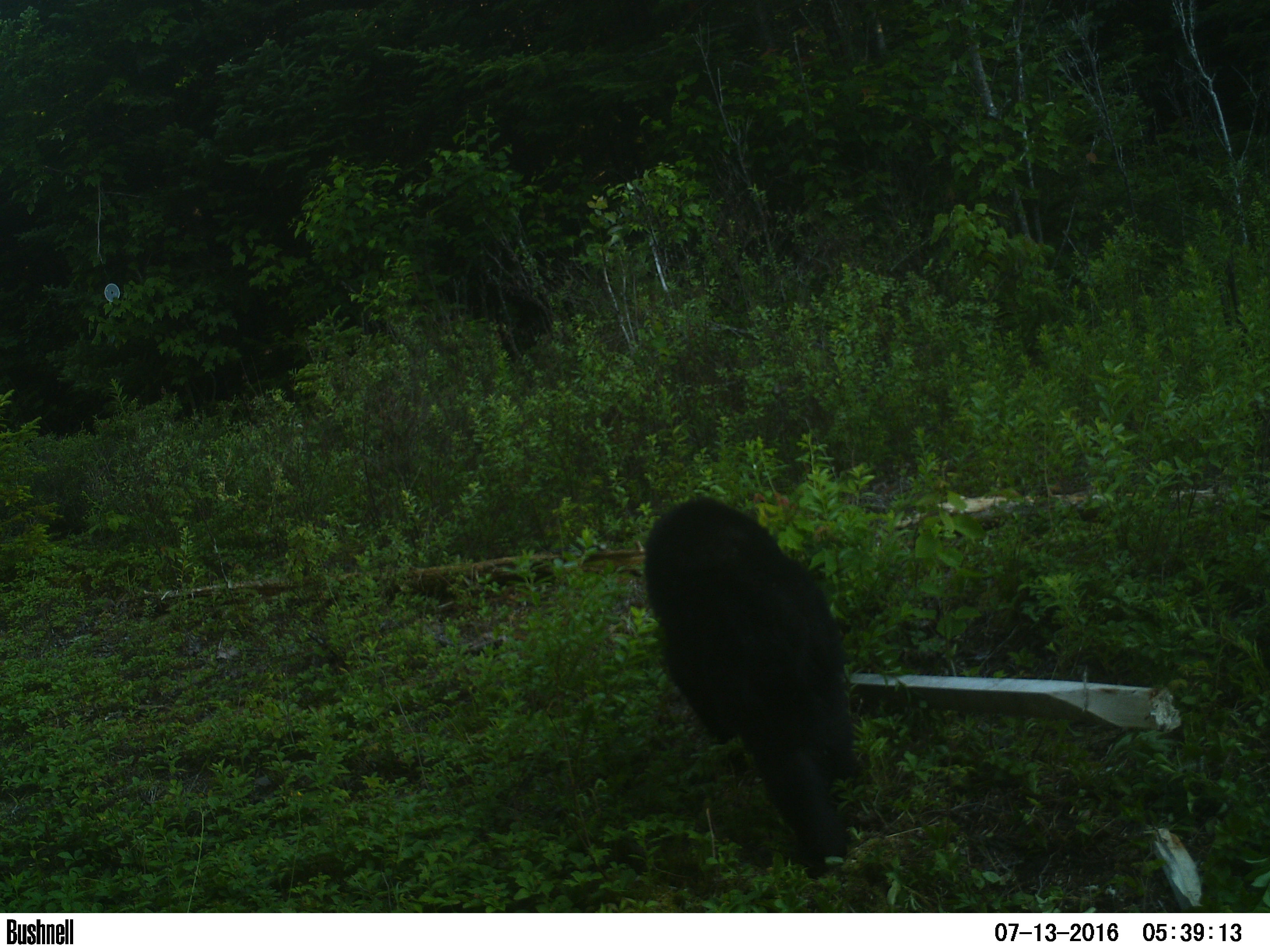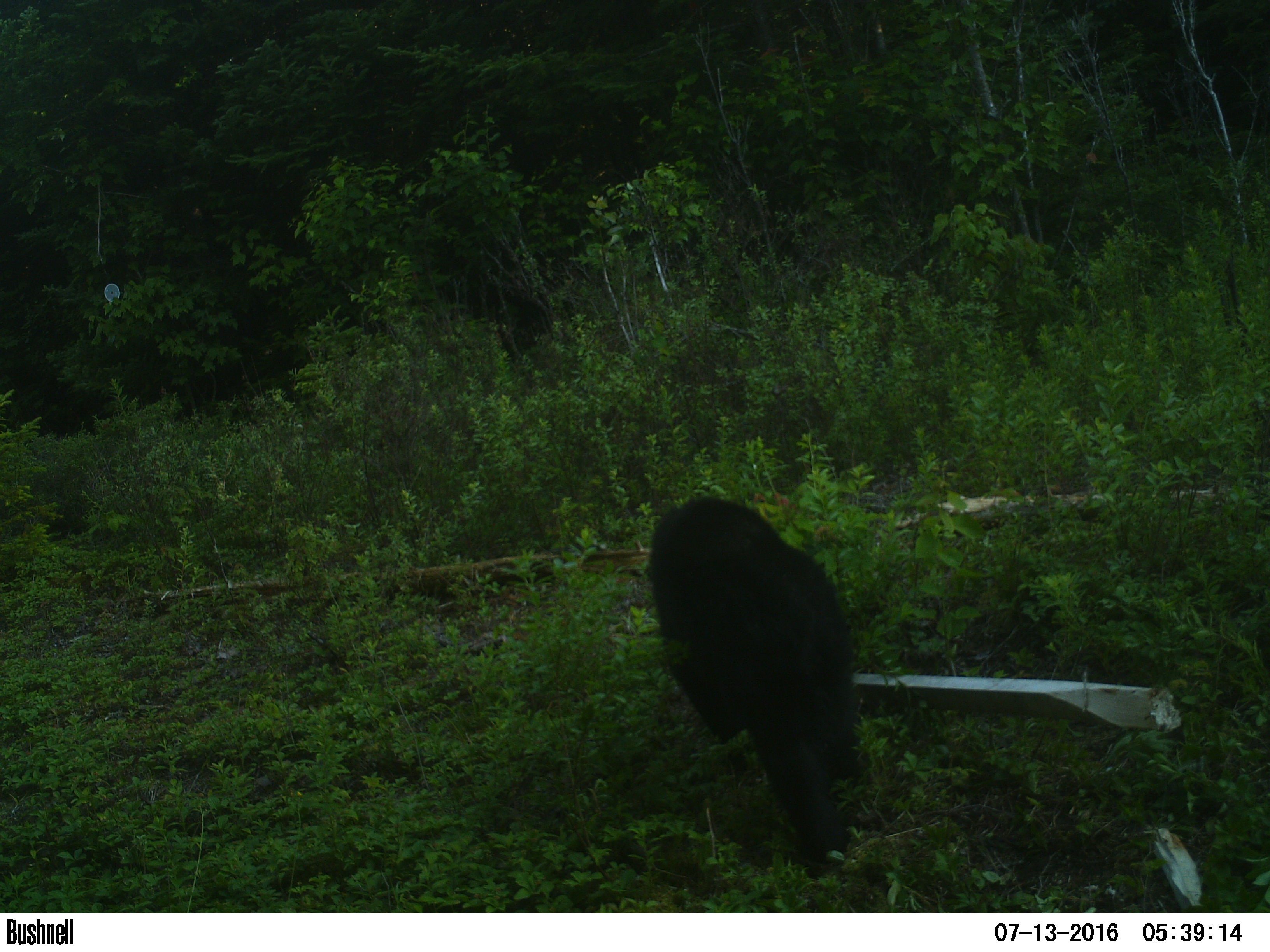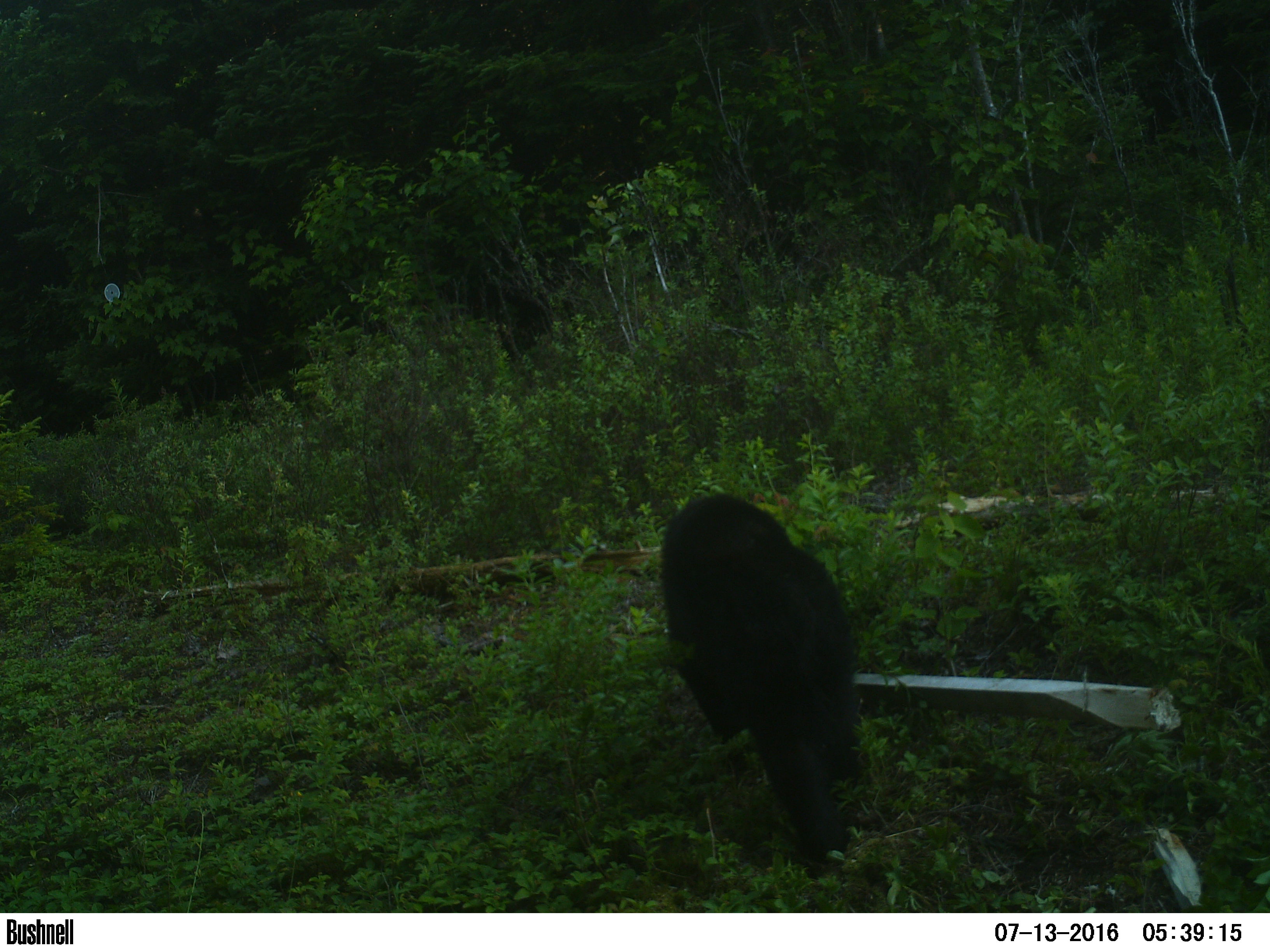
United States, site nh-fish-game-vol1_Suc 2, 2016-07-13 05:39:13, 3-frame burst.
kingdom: Animalia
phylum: Chordata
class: Mammalia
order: Carnivora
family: Ursidae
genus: Ursus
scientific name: Ursus americanus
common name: black bear